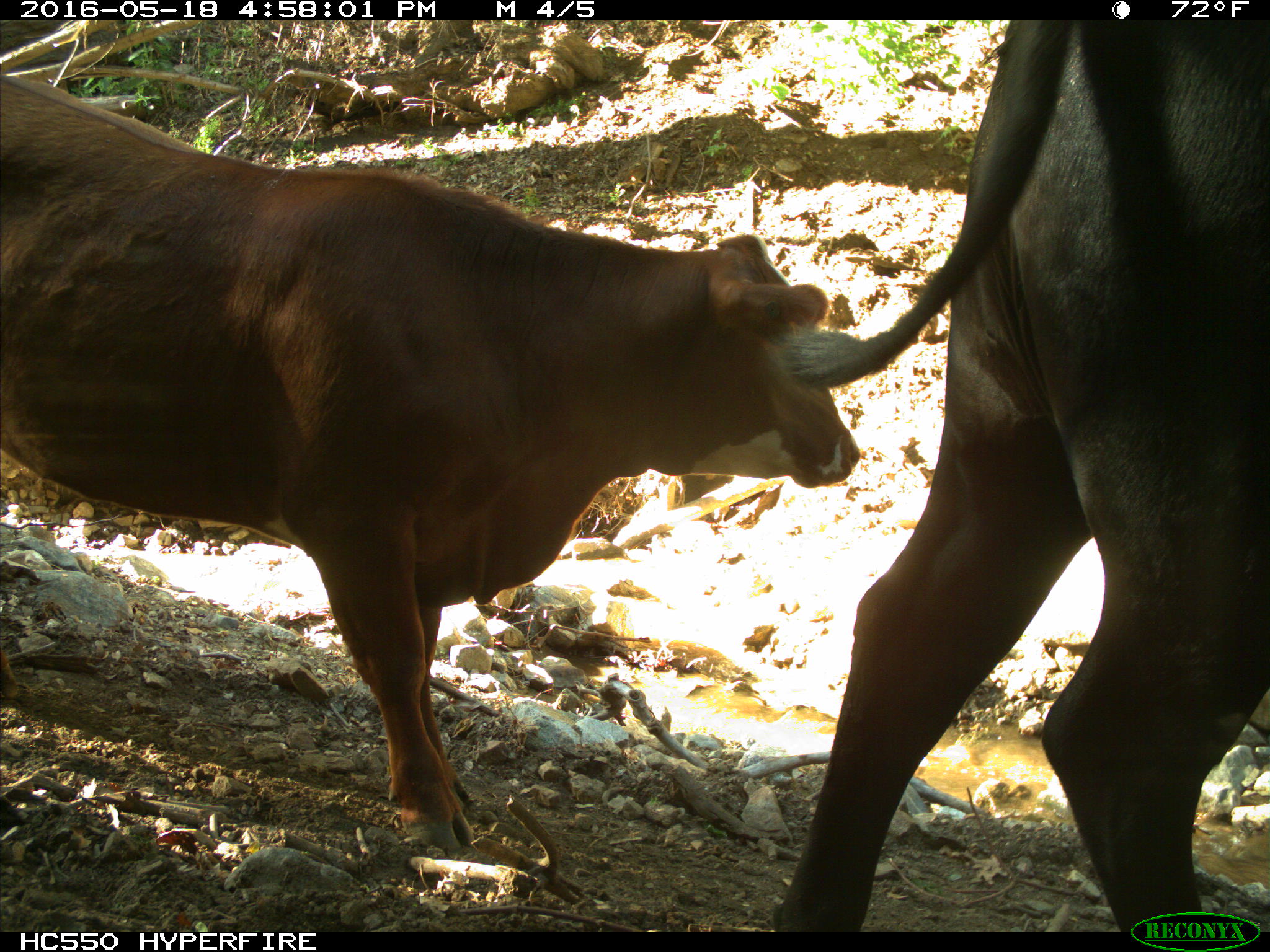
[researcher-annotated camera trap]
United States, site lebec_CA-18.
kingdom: Animalia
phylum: Chordata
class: Mammalia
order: Artiodactyla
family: Bovidae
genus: Bos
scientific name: Bos taurus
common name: domestic cow